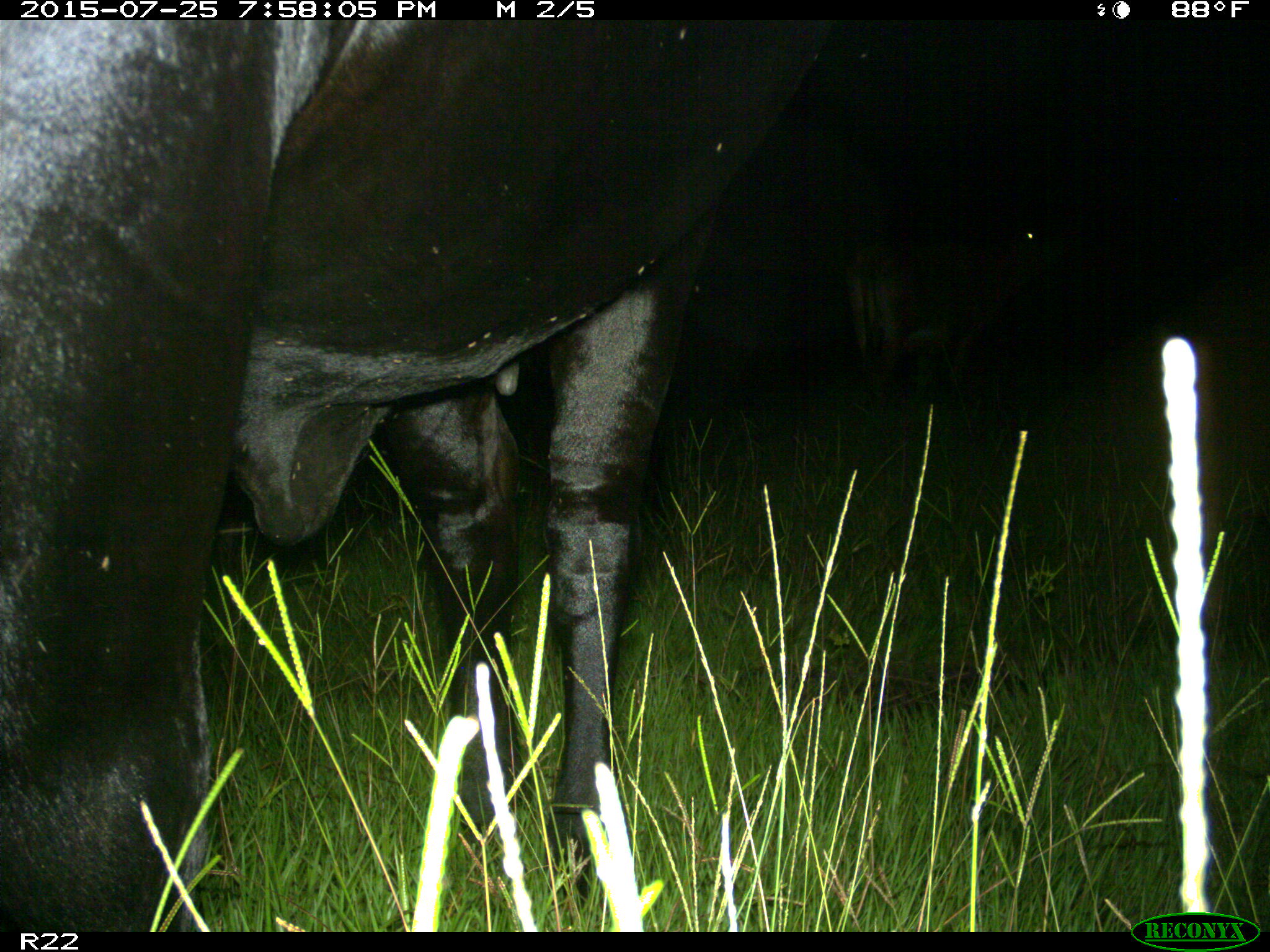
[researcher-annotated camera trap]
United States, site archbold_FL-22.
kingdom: Animalia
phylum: Chordata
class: Mammalia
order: Artiodactyla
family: Bovidae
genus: Bos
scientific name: Bos taurus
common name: domestic cow